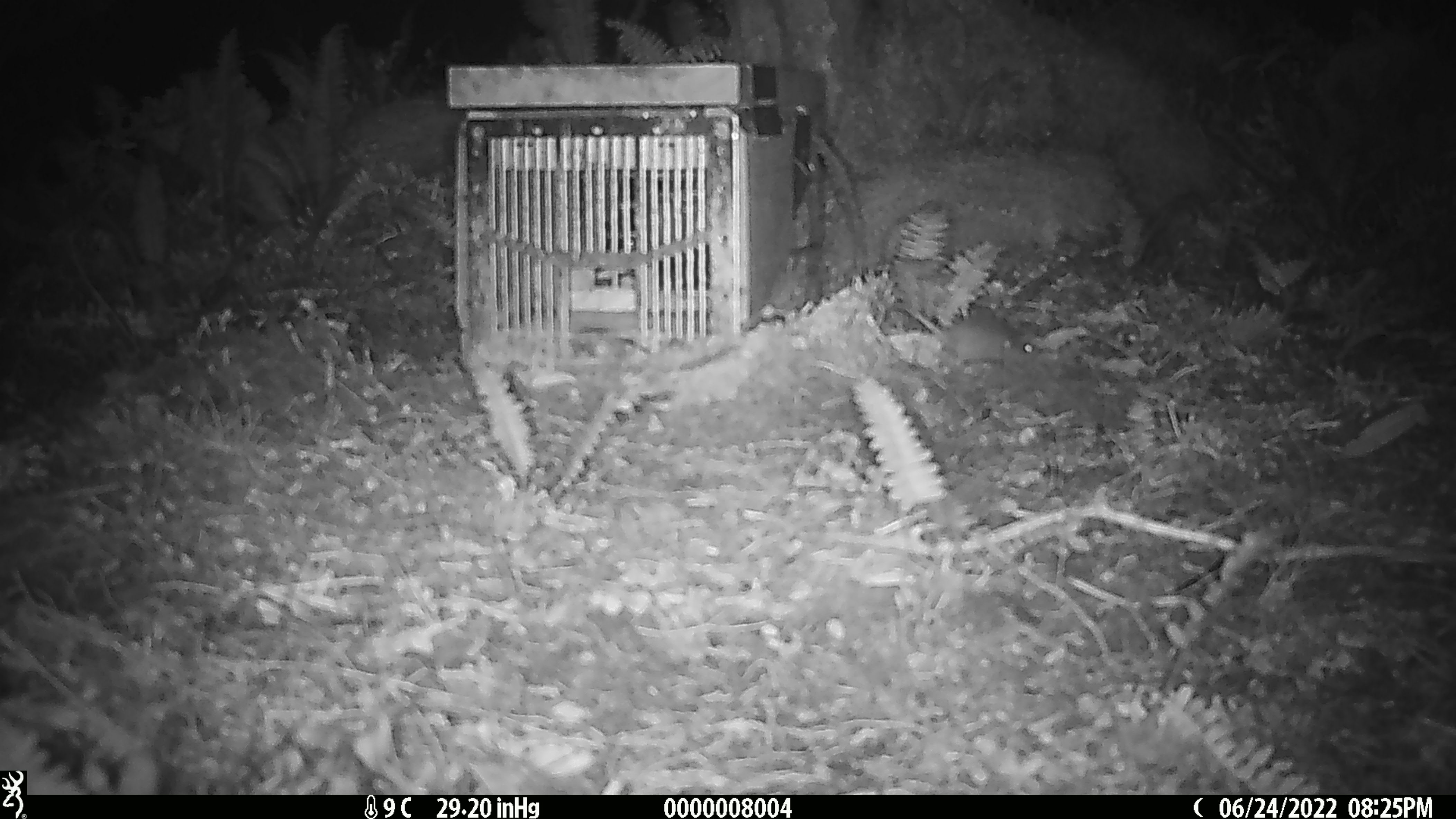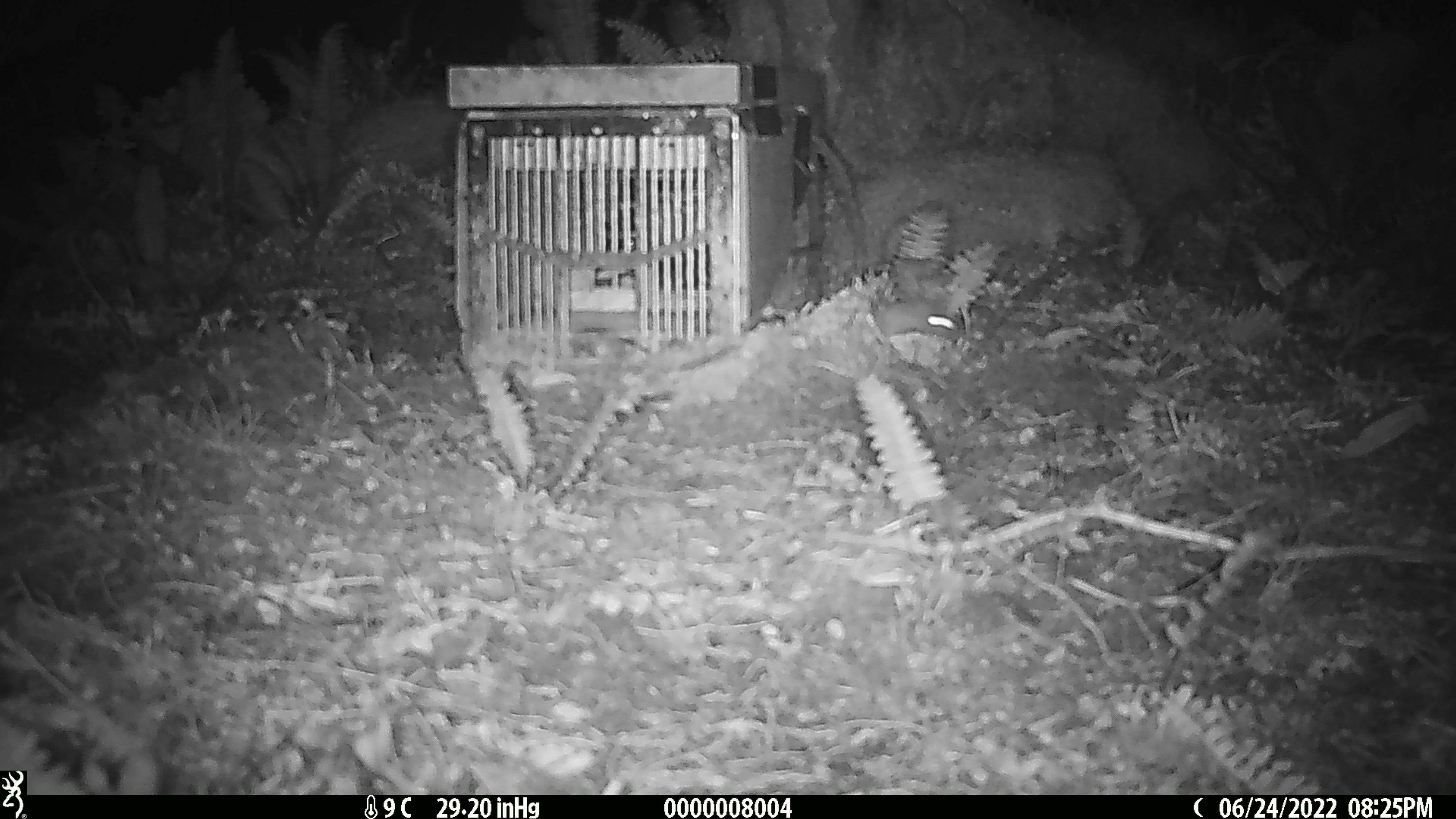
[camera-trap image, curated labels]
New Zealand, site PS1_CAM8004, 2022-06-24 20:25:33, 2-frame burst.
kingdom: Animalia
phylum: Chordata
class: Mammalia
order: Rodentia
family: Muridae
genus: Mus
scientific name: Mus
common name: mouse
Mouse (Mus).